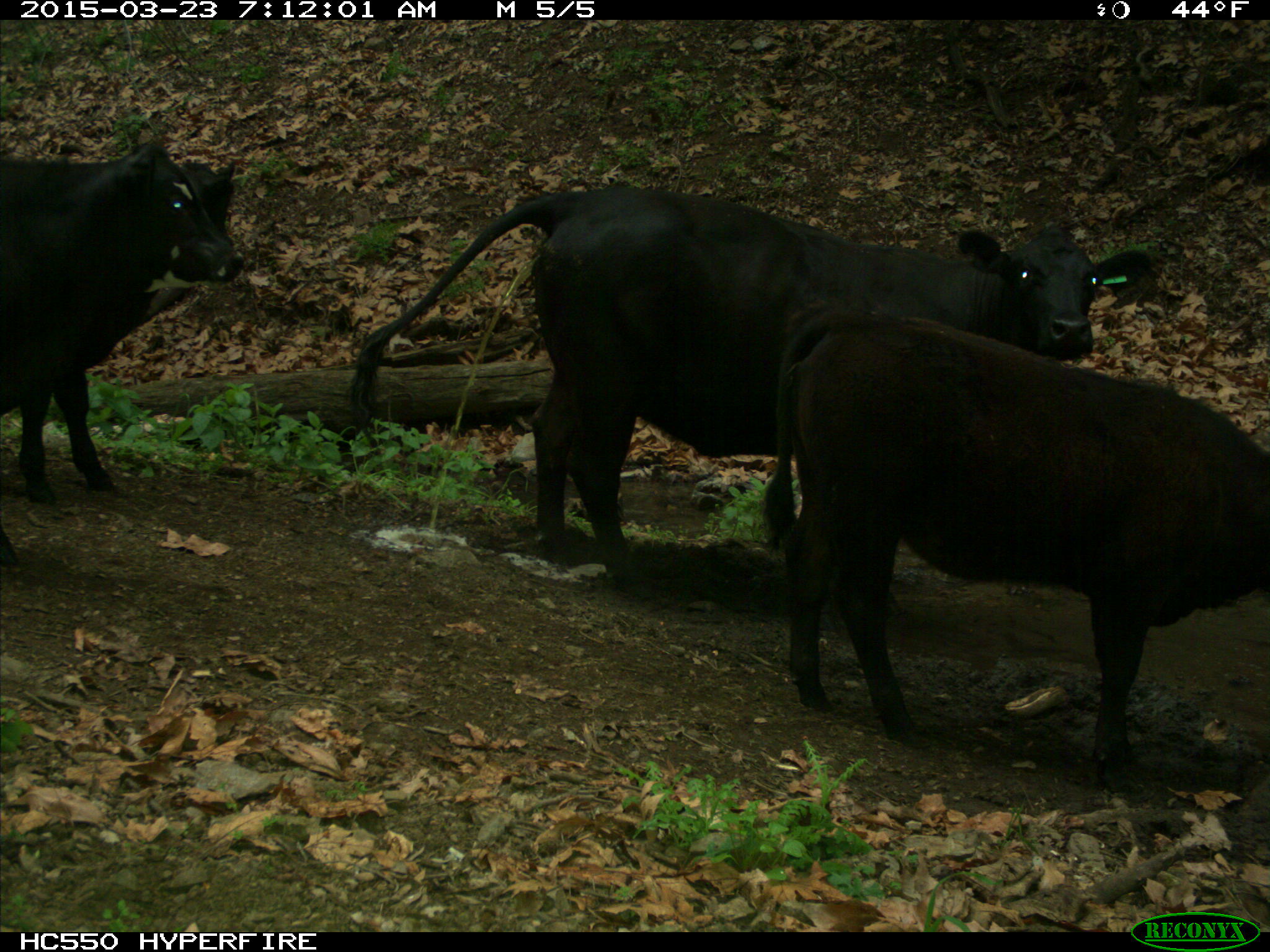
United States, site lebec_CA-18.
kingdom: Animalia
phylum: Chordata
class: Mammalia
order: Artiodactyla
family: Bovidae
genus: Bos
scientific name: Bos taurus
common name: domestic cow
Bos taurus (domestic cow).